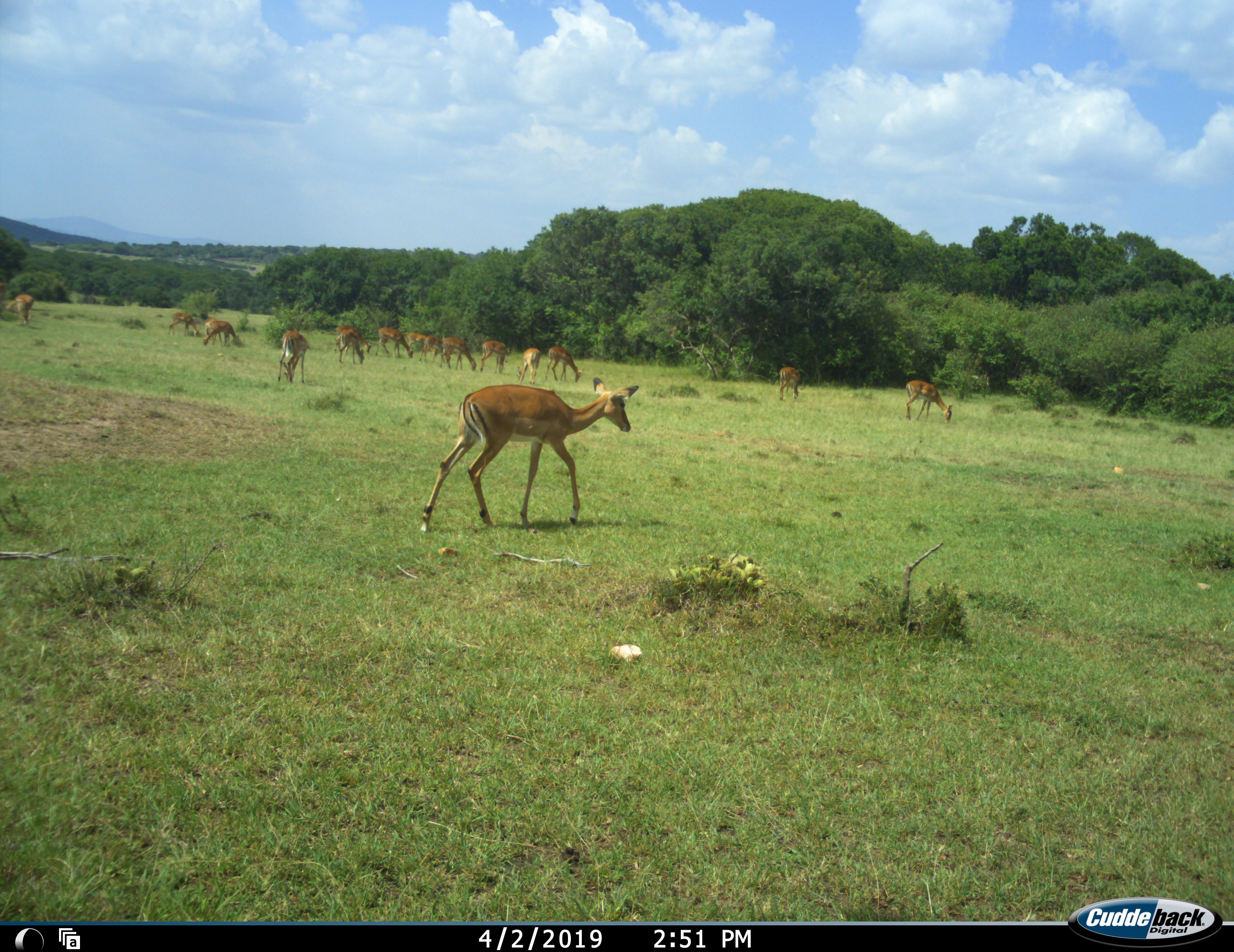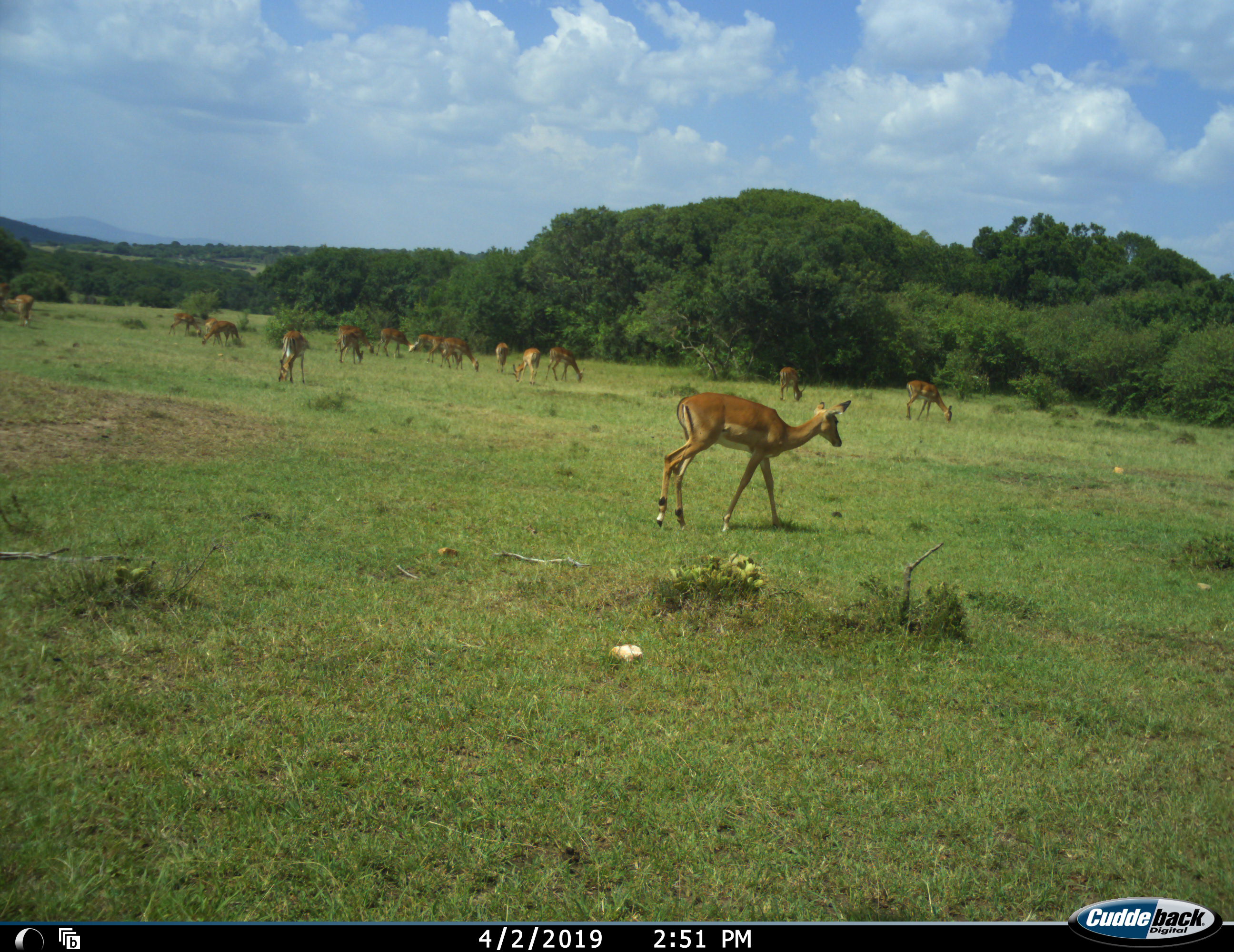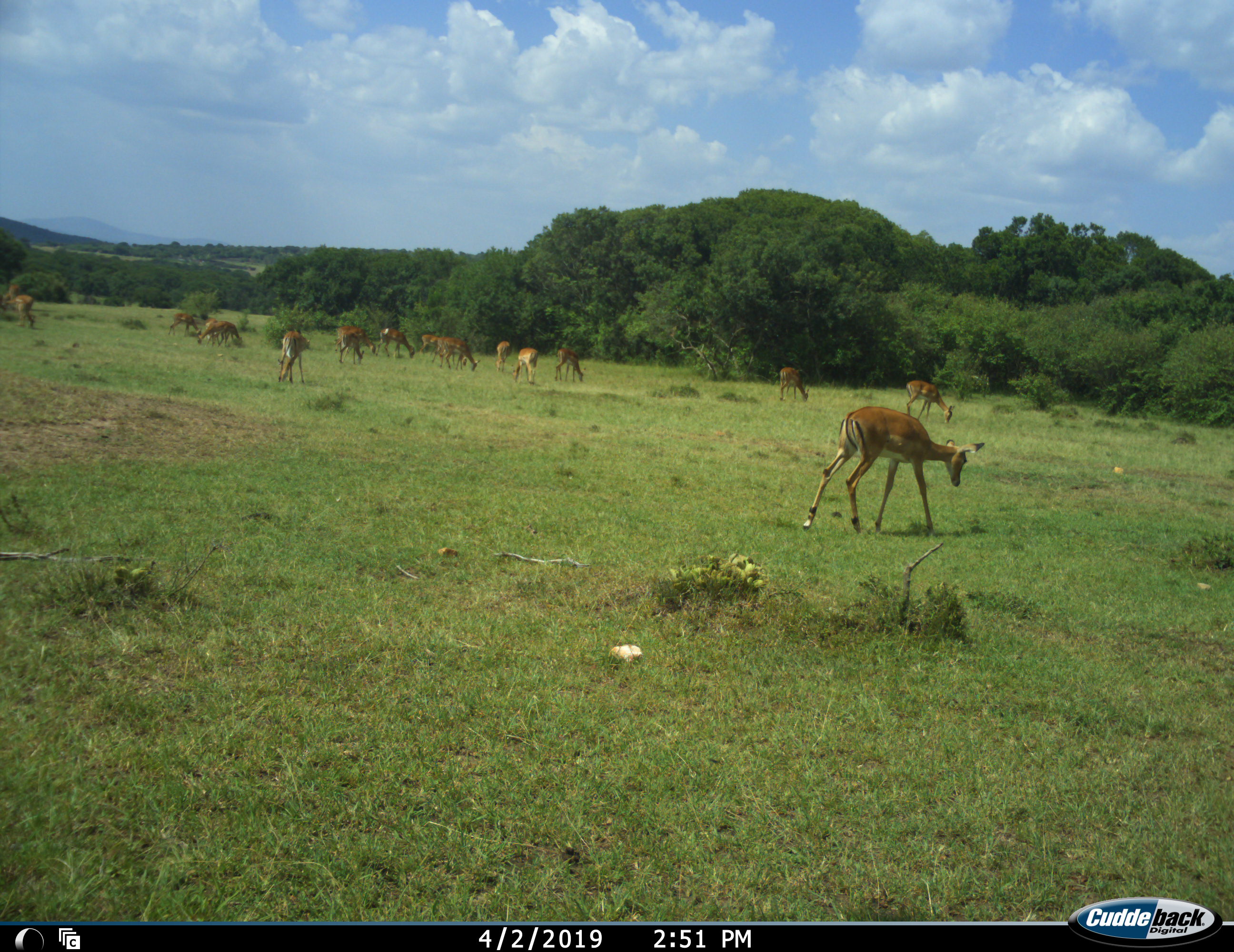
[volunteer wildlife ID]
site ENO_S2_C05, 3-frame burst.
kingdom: Animalia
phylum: Chordata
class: Mammalia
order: Artiodactyla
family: Bovidae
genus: Aepyceros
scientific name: Aepyceros melampus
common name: impala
Impala (Aepyceros melampus), count 11-50. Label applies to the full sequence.